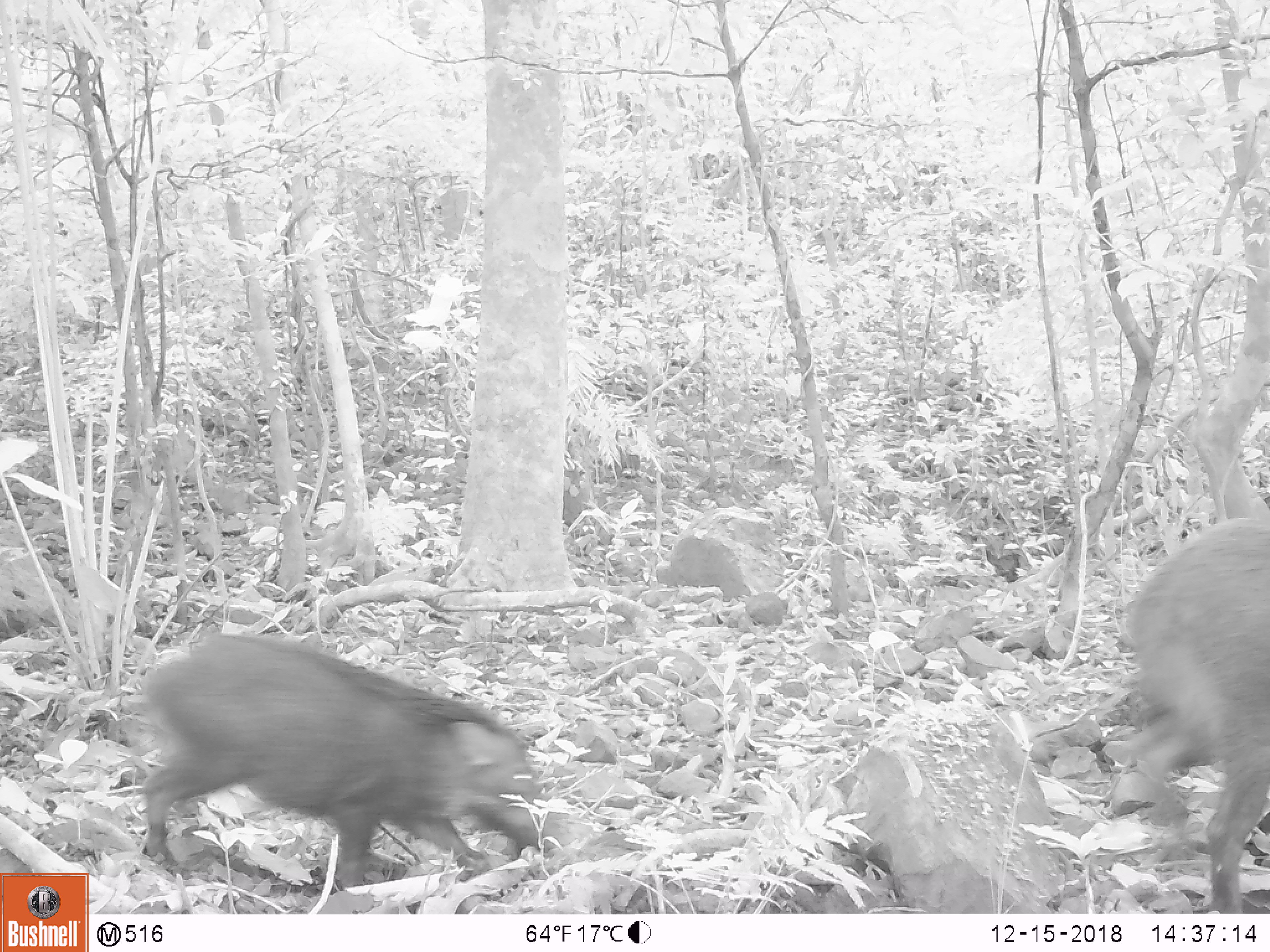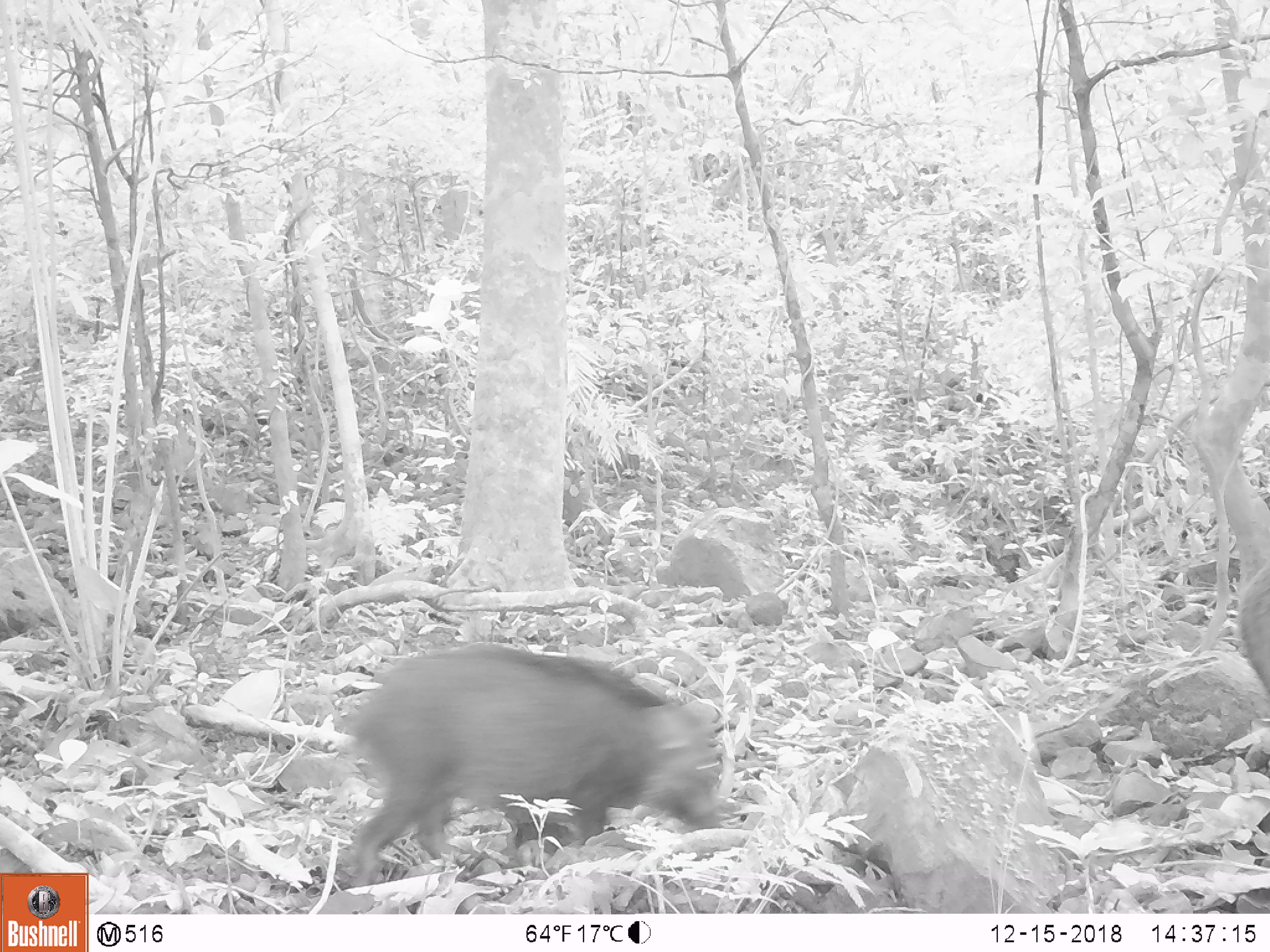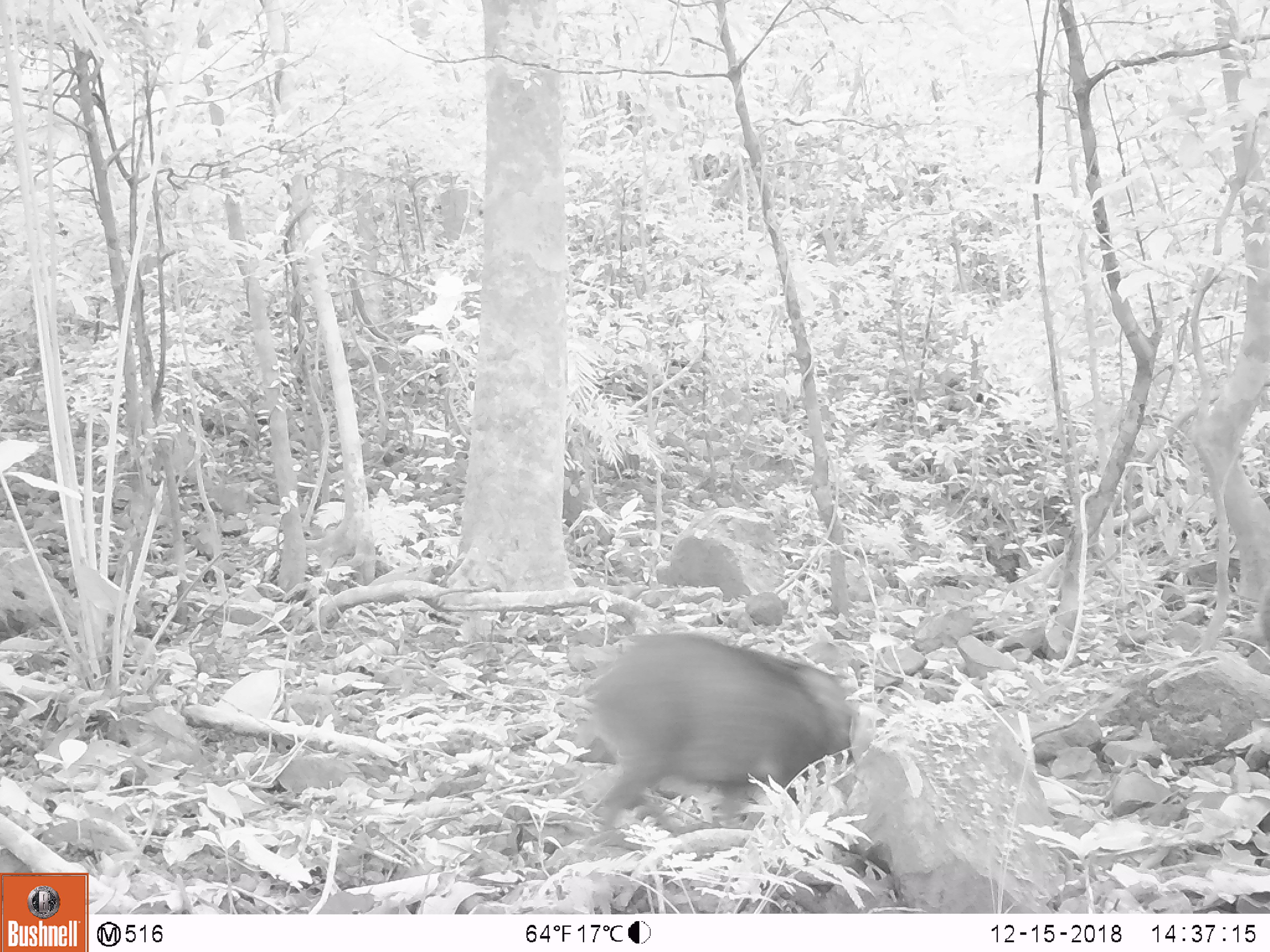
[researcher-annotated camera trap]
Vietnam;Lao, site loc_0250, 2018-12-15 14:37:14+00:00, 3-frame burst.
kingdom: Animalia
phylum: Chordata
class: Mammalia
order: Artiodactyla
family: Suidae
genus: Sus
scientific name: Sus scrofa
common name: eurasian wild pig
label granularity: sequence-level